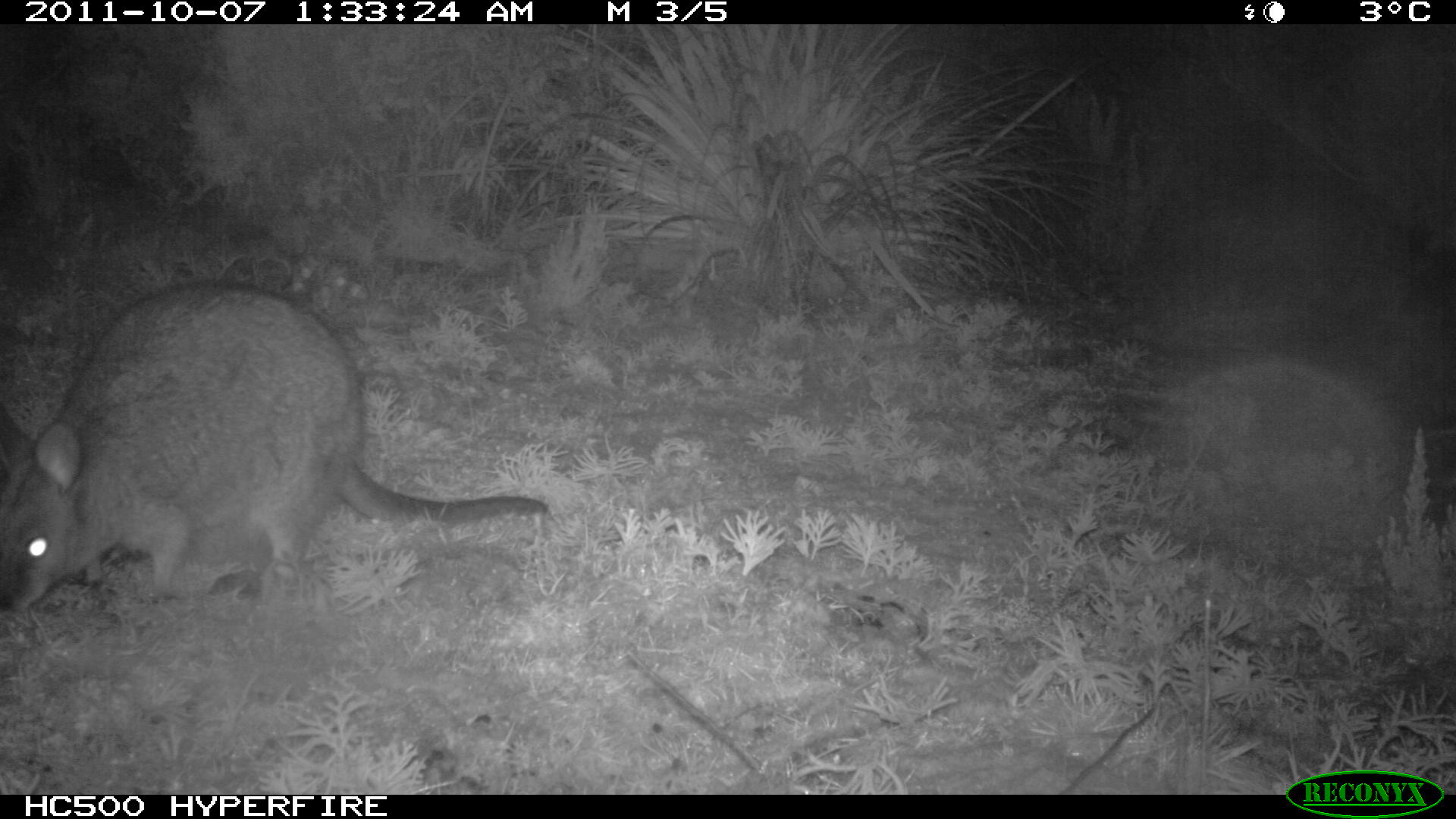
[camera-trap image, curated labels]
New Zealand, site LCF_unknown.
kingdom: Animalia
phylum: Chordata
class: Mammalia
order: Diprotodontia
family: Macropodidae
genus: Notamacropus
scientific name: Notamacropus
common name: wallaby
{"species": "wallaby (Notamacropus)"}